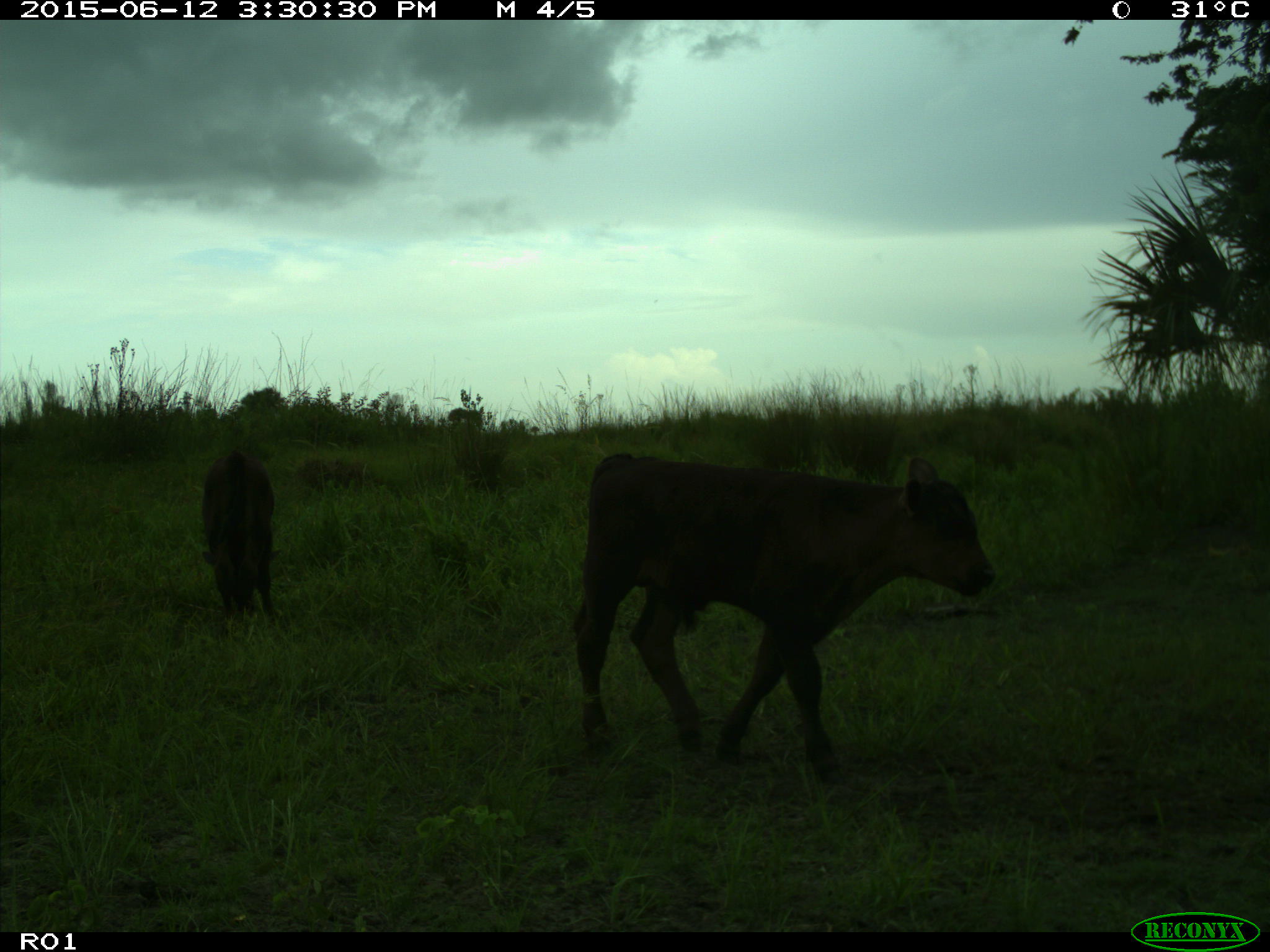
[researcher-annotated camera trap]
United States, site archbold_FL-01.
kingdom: Animalia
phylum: Chordata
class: Mammalia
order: Artiodactyla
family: Bovidae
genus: Bos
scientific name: Bos taurus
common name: domestic cow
Bos taurus (domestic cow).